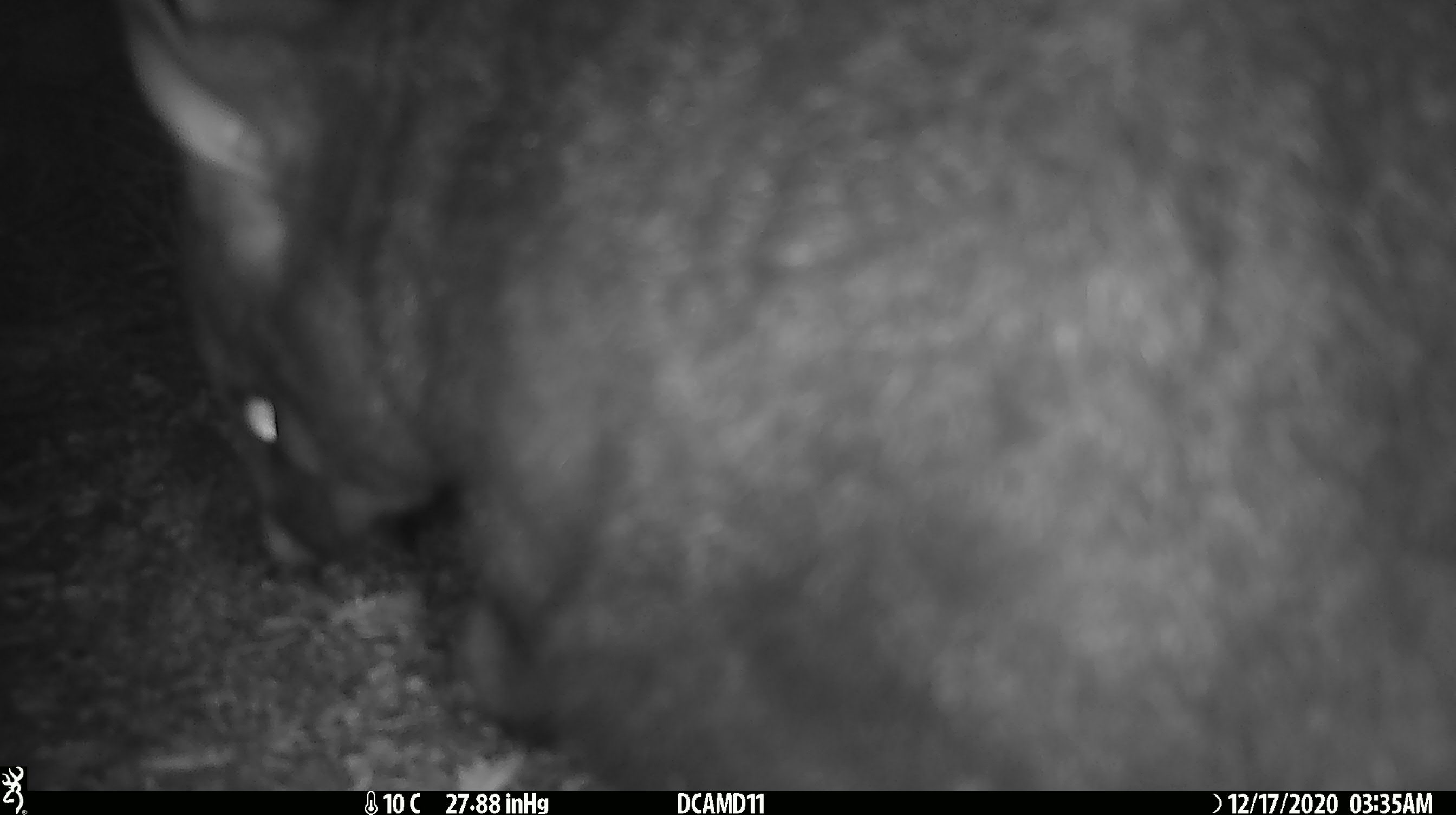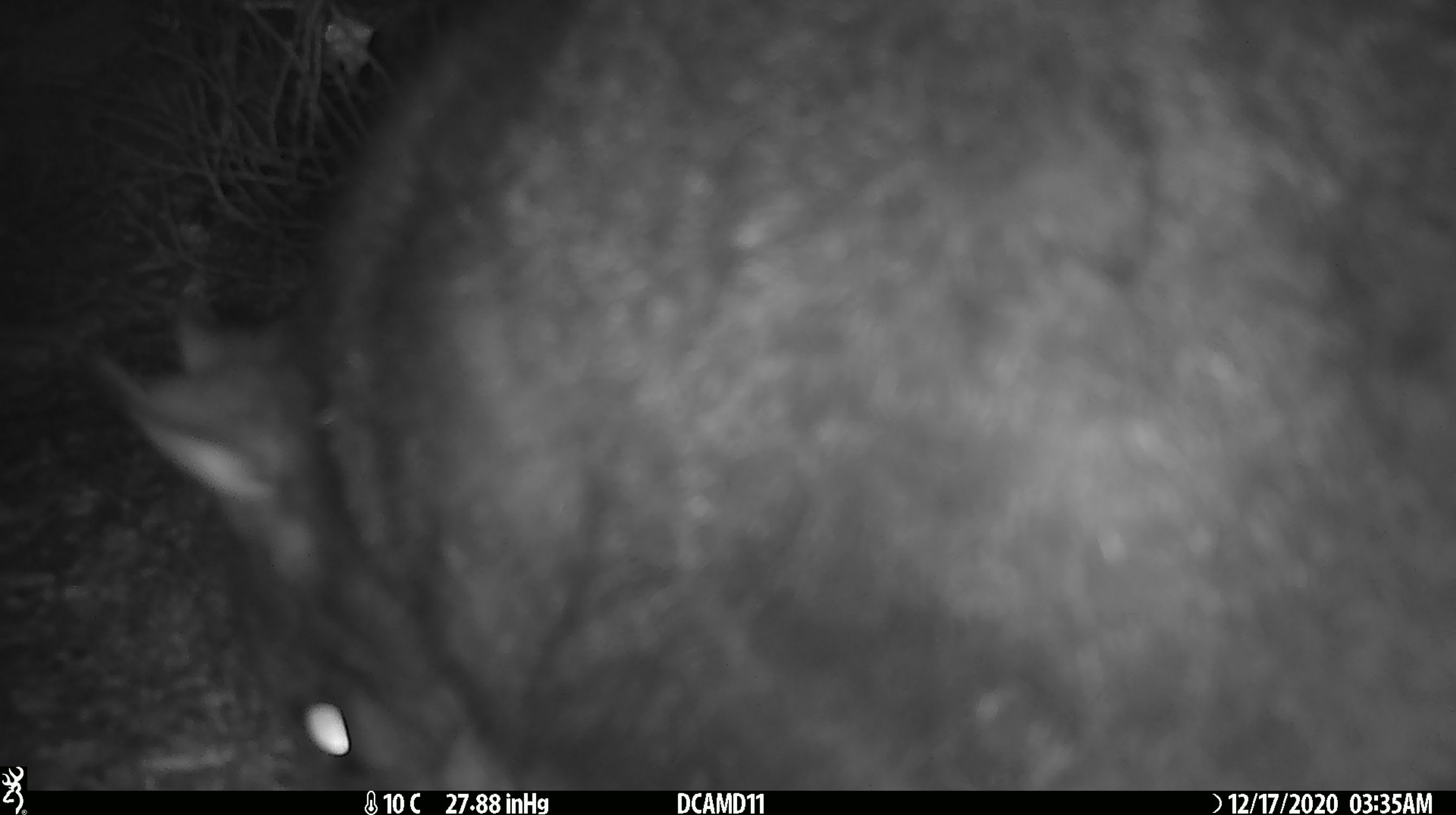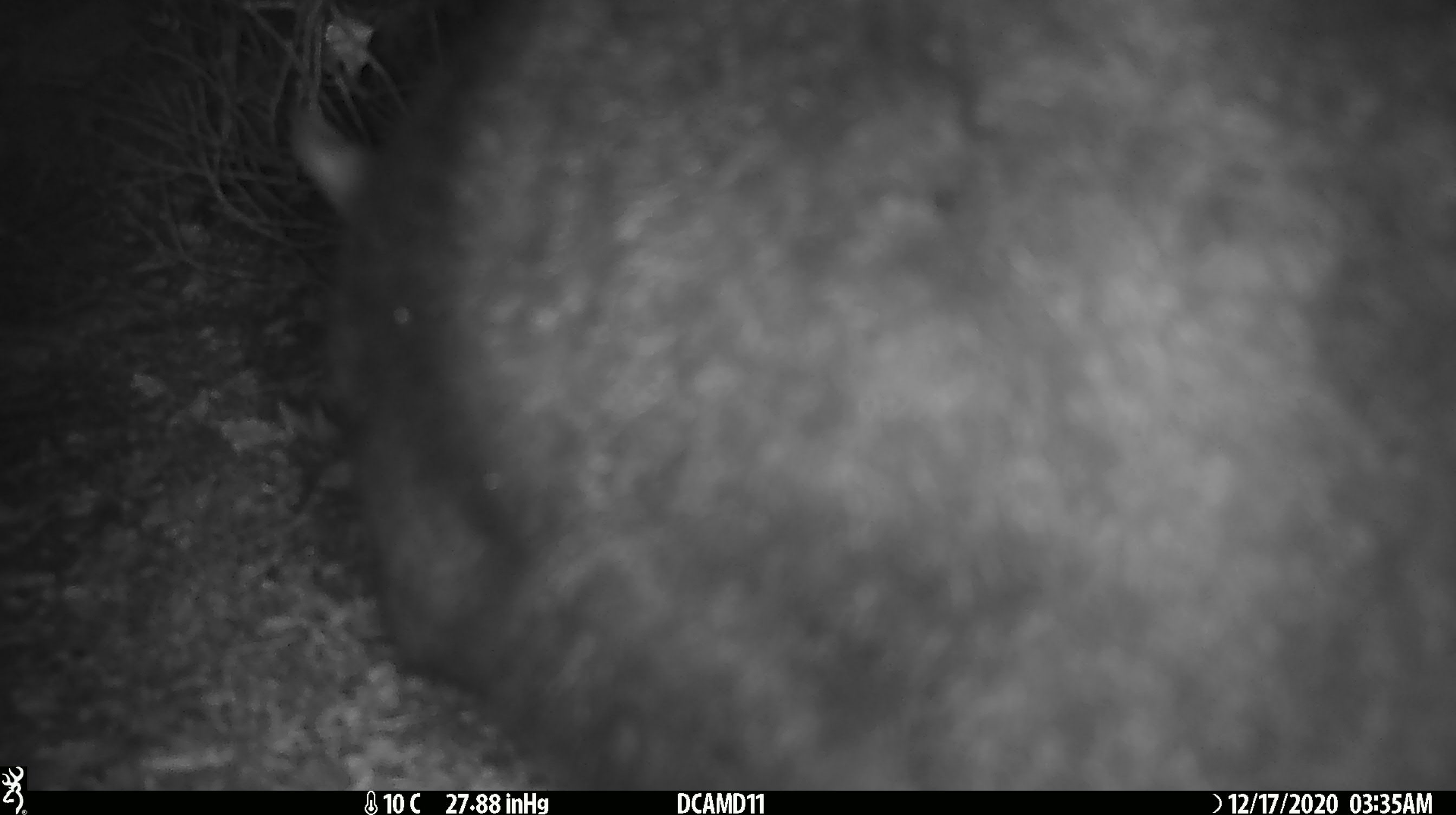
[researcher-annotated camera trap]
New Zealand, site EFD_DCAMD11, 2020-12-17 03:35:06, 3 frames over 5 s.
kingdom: Animalia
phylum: Chordata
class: Mammalia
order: Diprotodontia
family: Phalangeridae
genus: Trichosurus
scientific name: Trichosurus vulpecula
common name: common brushtail possum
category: possum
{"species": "possum (common brushtail possum) (Trichosurus vulpecula)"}